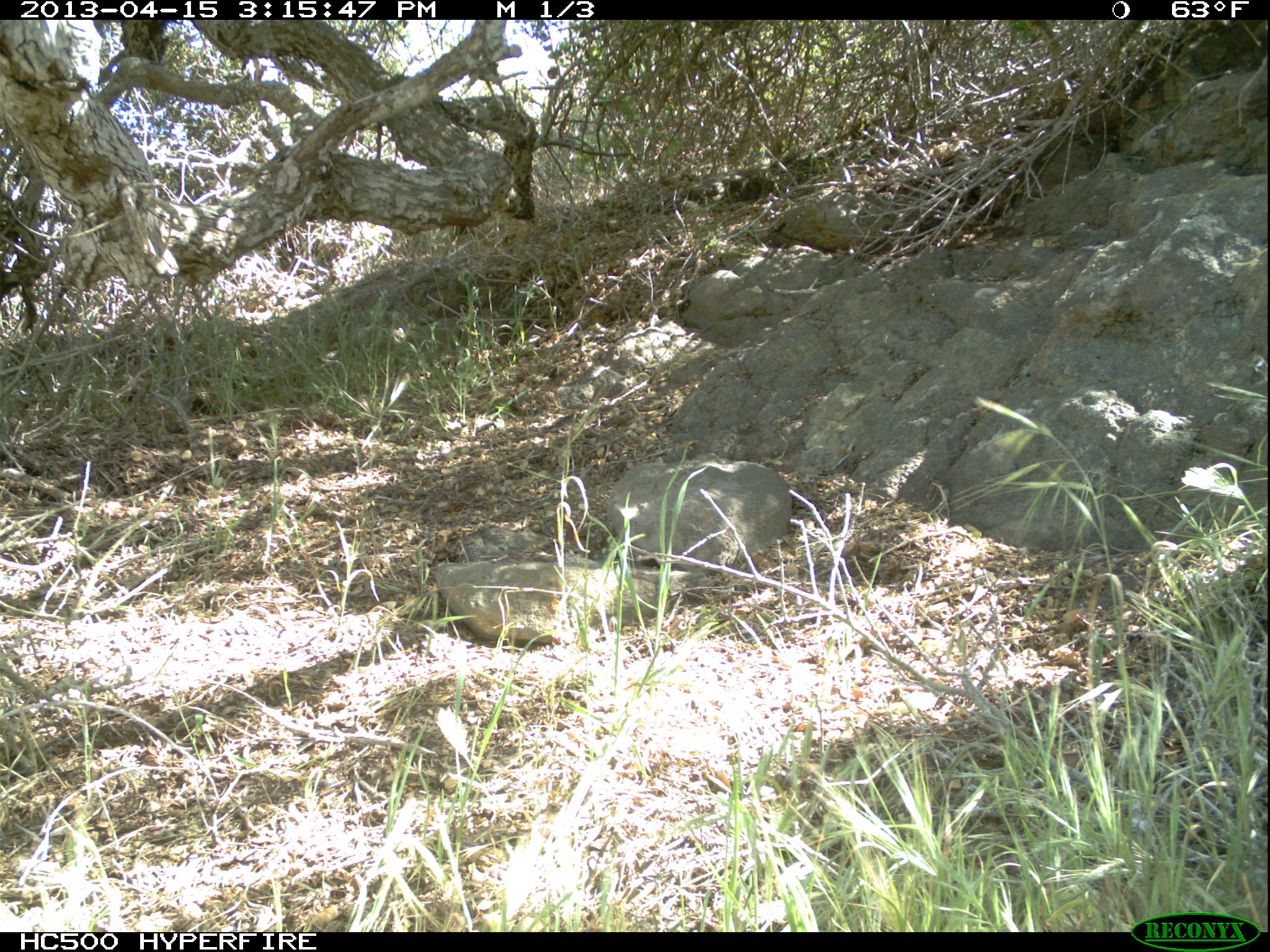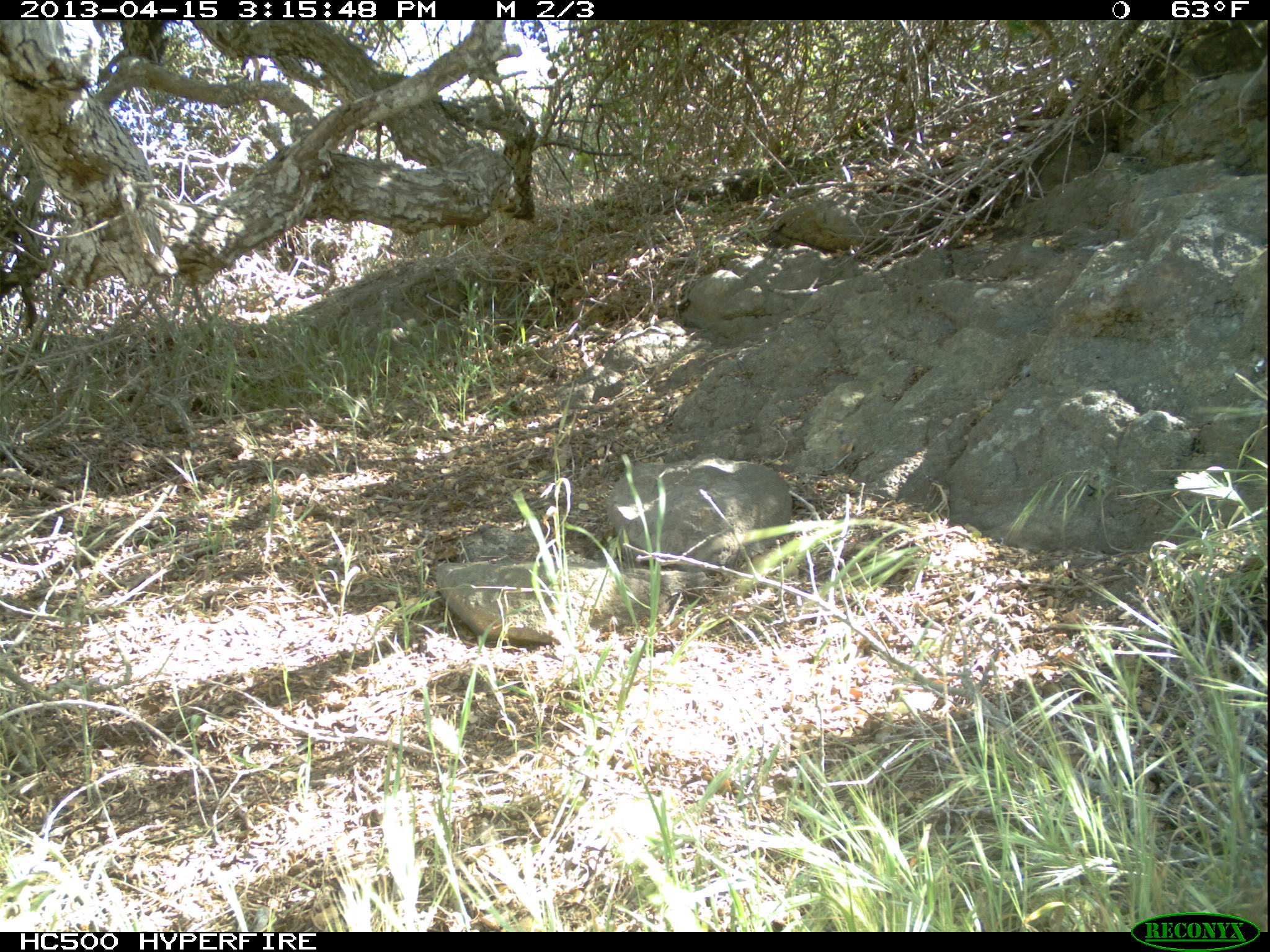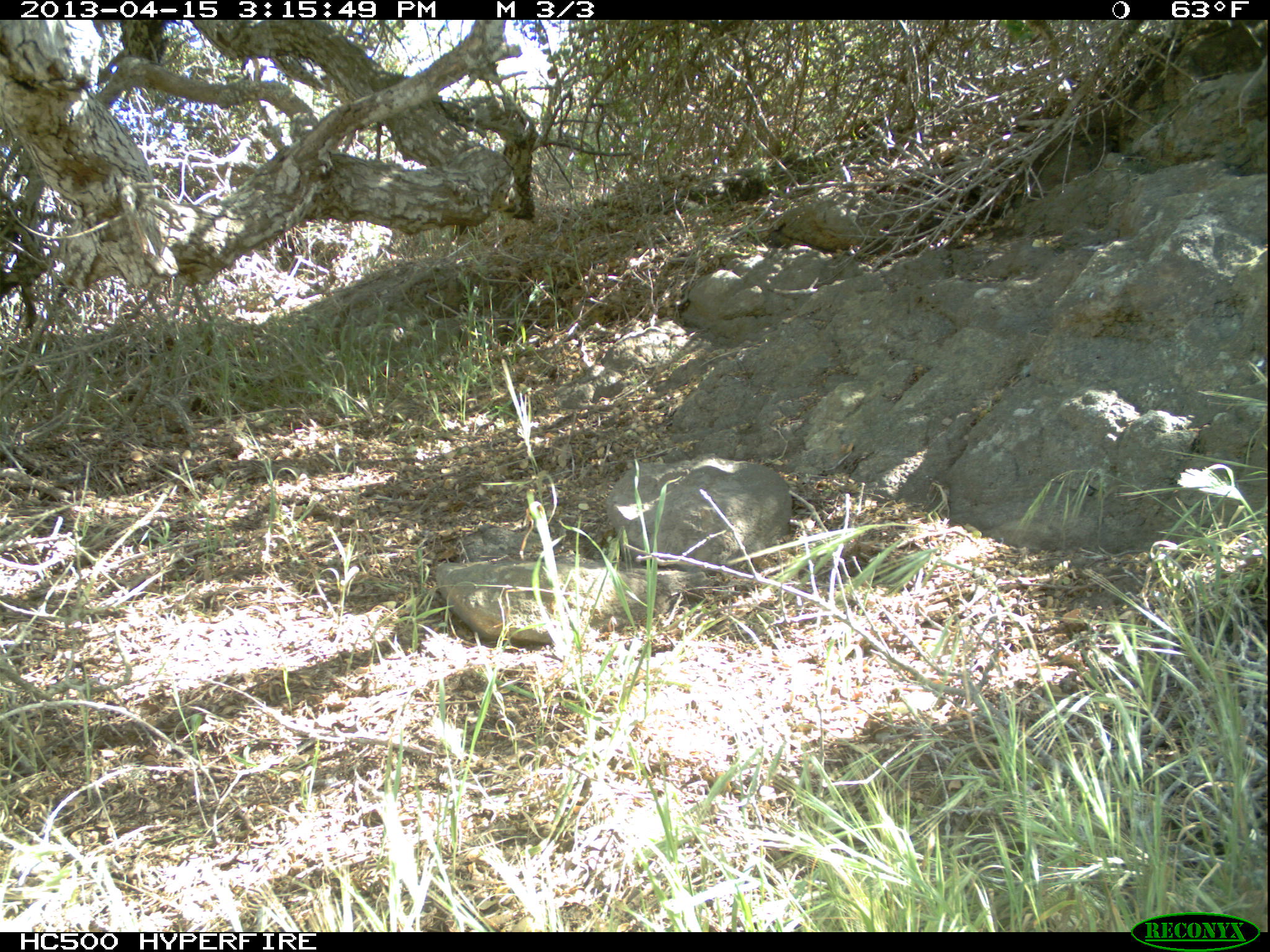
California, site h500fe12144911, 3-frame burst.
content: no animal present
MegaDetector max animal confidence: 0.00